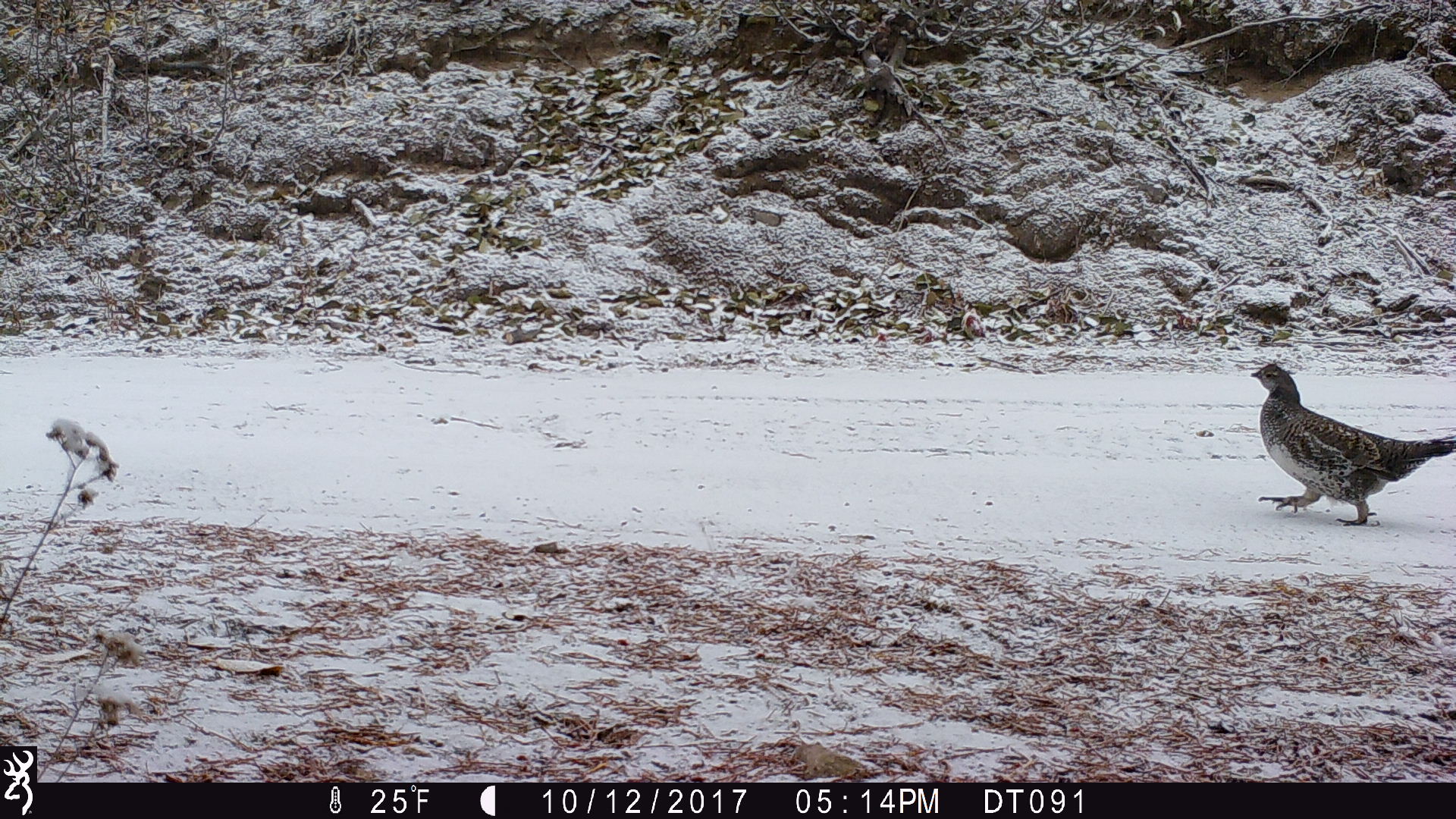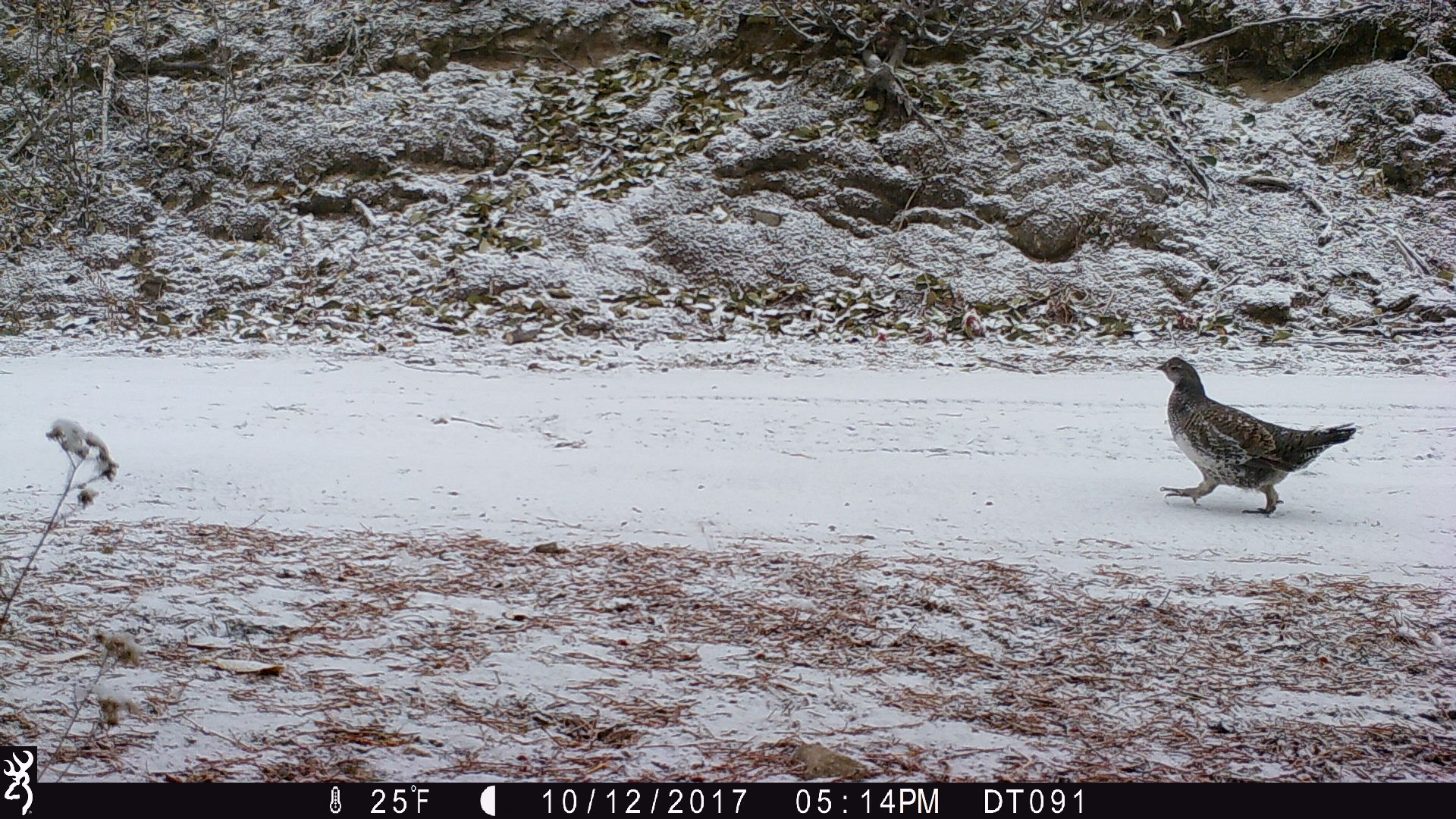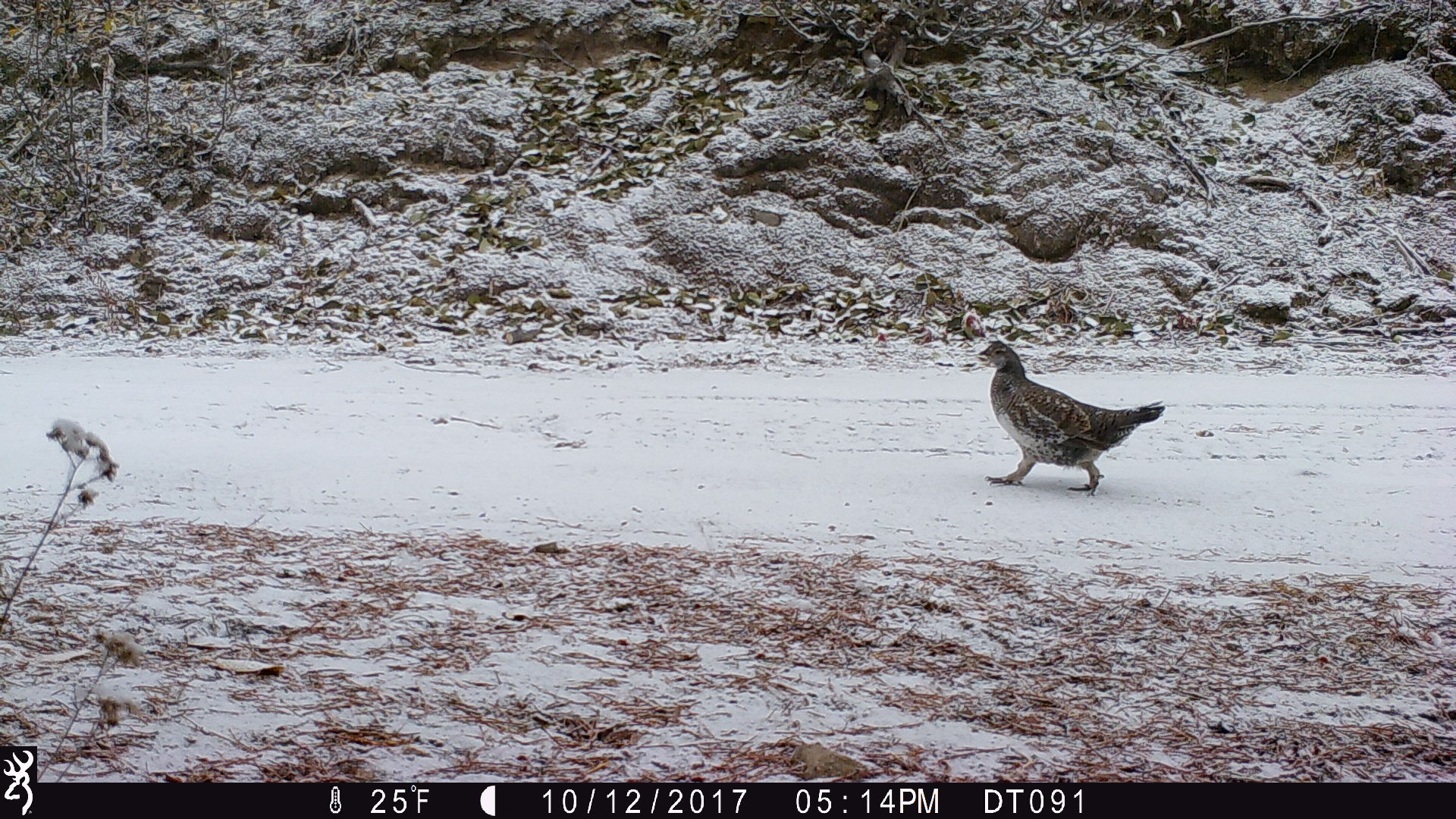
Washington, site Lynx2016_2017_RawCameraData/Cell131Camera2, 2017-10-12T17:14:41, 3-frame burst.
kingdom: Animalia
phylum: Chordata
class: Aves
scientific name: Aves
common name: birds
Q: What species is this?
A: Aves (birds).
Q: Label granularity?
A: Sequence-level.